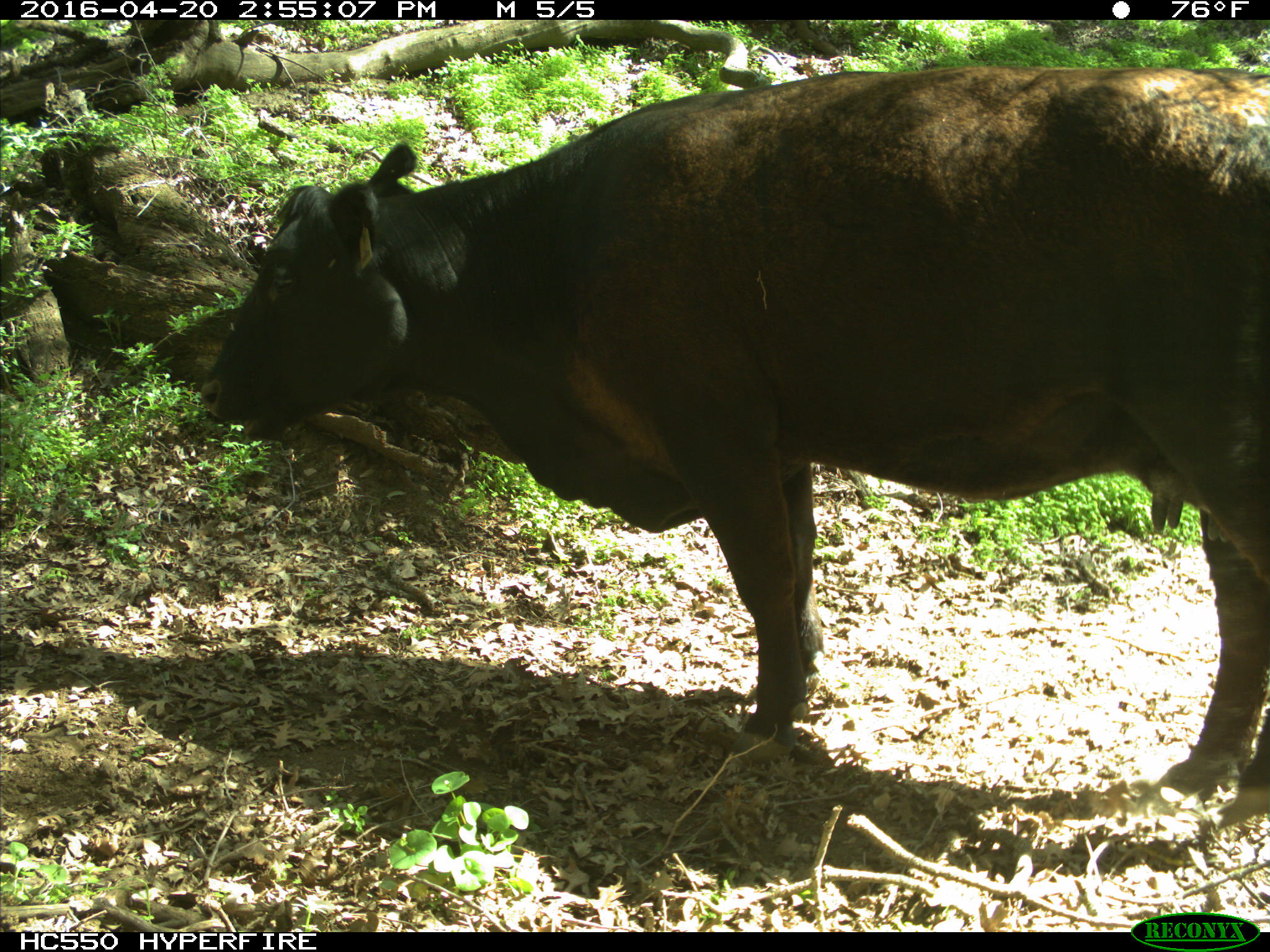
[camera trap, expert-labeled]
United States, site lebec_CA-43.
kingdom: Animalia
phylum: Chordata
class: Mammalia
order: Artiodactyla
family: Bovidae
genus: Bos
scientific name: Bos taurus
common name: domestic cow